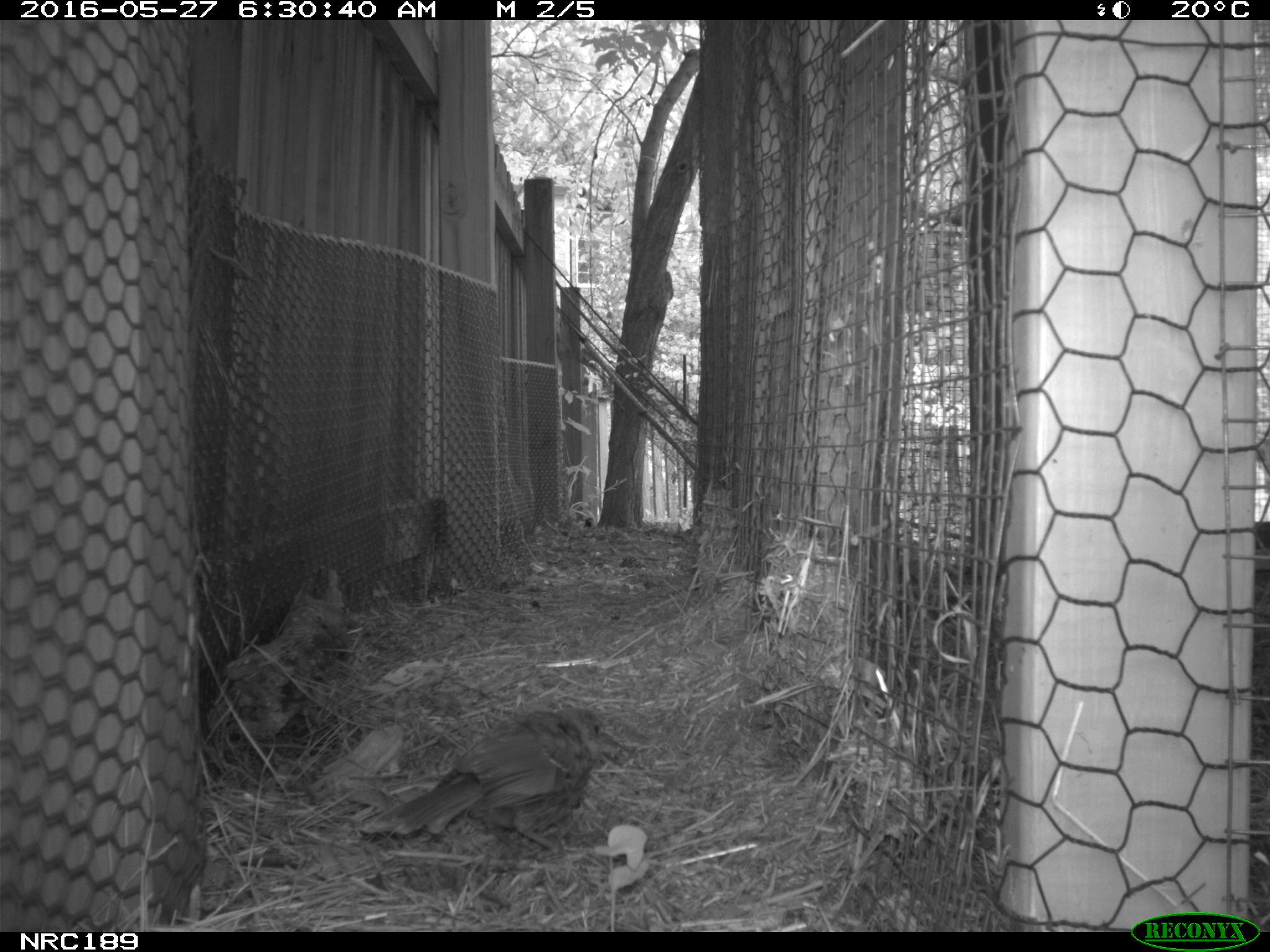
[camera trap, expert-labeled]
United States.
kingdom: Animalia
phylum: Chordata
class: Aves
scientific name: Aves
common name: bird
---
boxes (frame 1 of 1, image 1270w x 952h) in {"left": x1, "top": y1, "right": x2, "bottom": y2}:
Bird: {"left": 350, "top": 699, "right": 615, "bottom": 865}